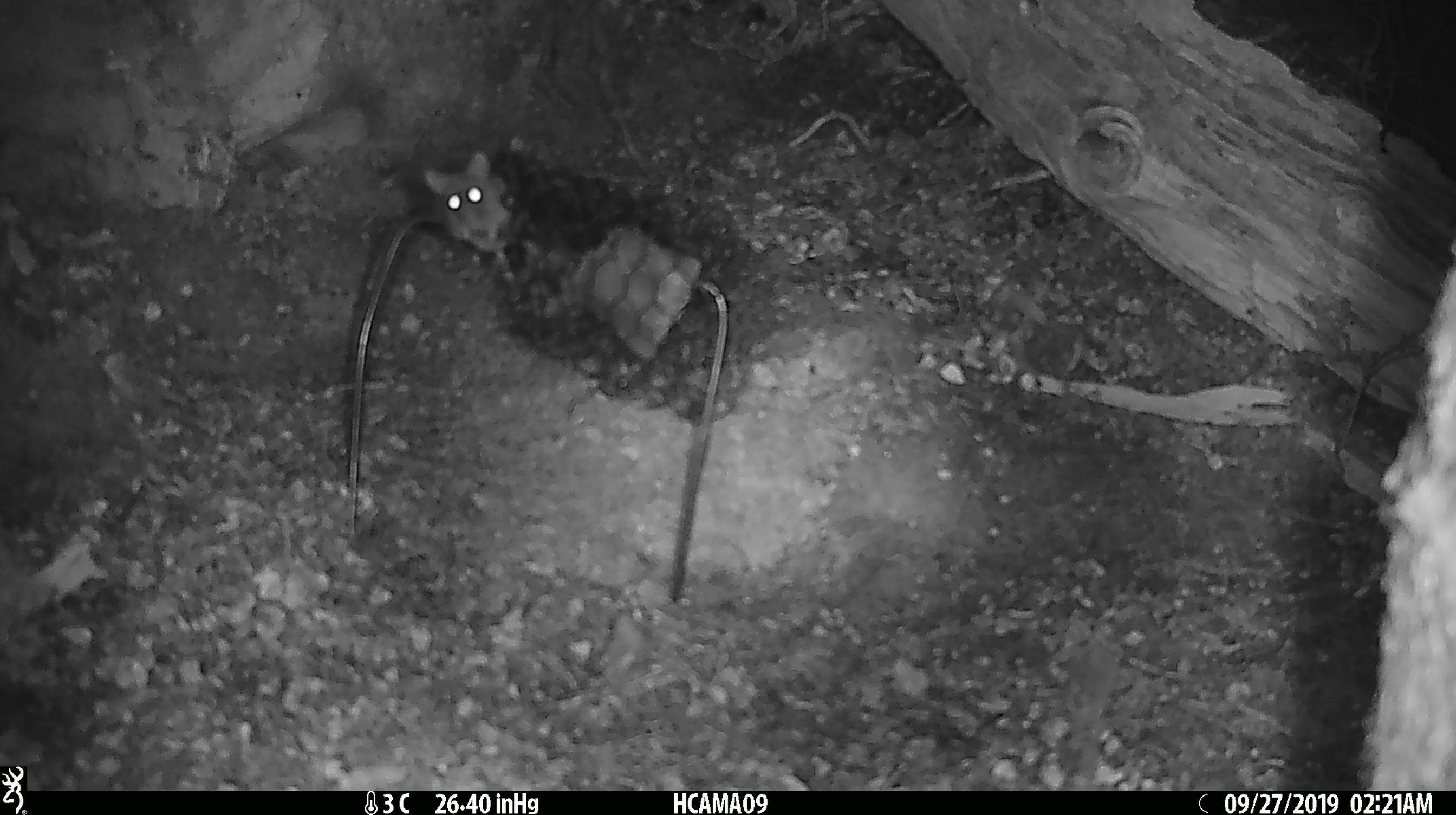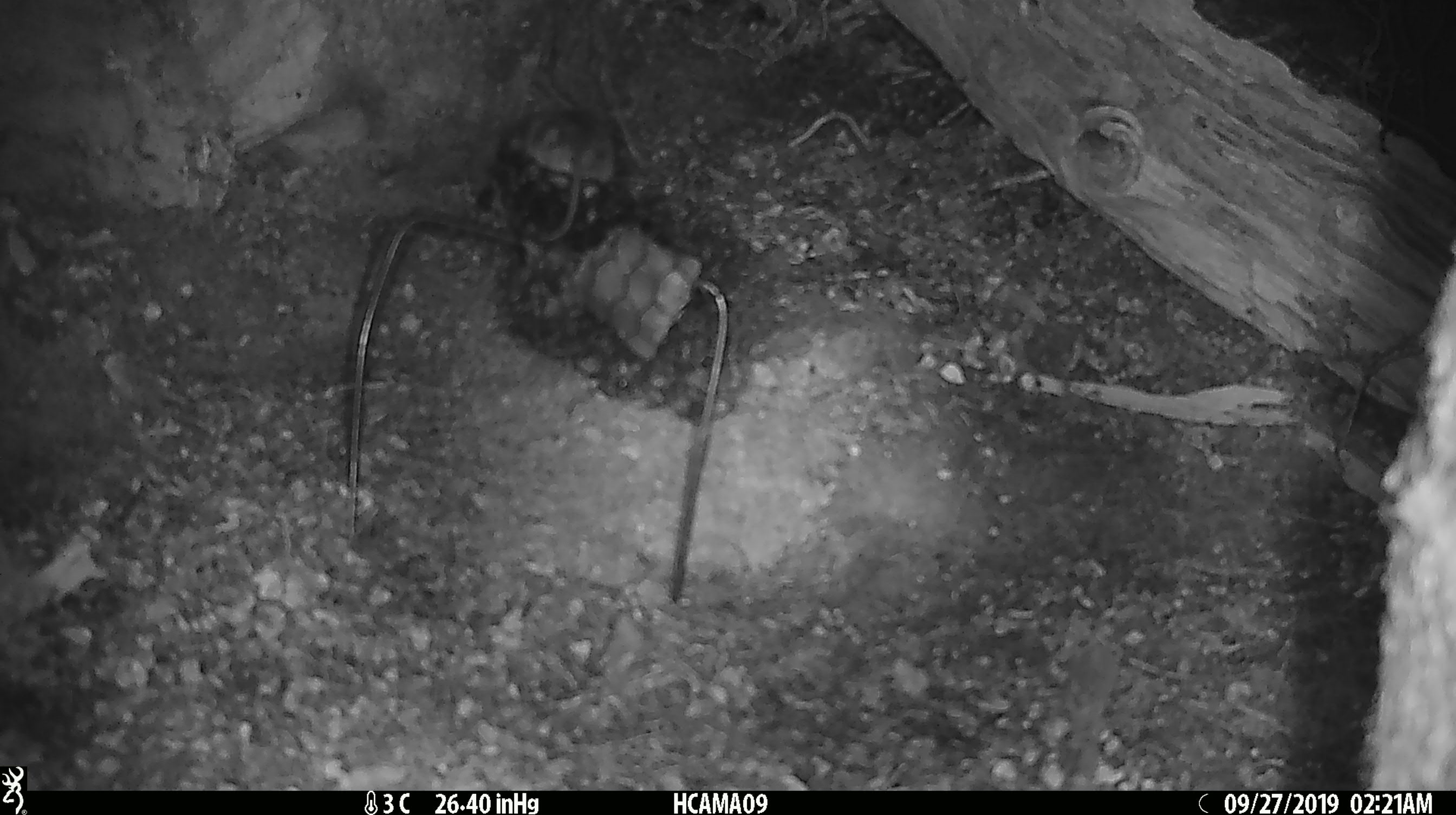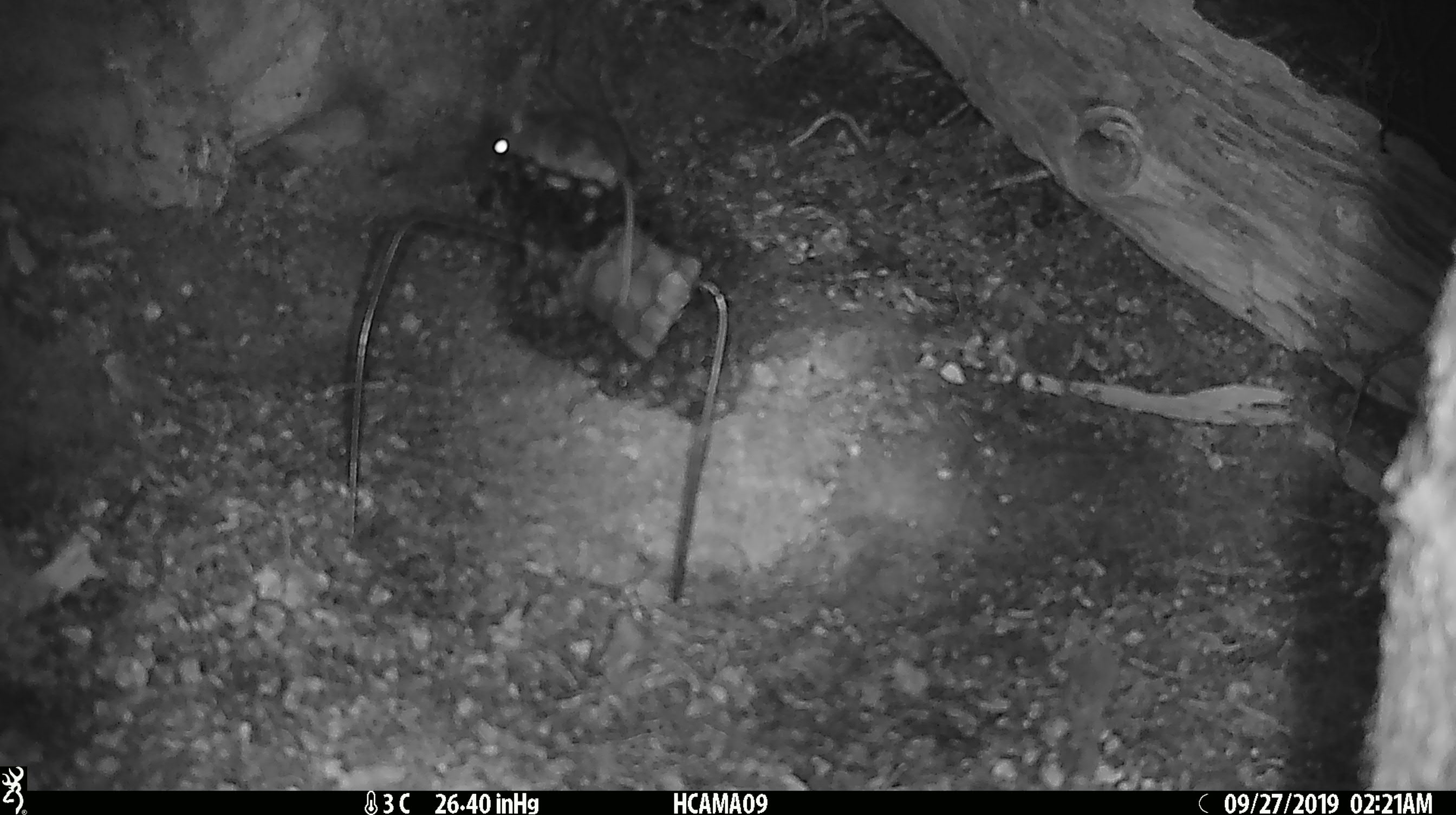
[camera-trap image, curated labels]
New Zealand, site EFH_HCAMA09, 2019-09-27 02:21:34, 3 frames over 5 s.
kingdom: Animalia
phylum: Chordata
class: Mammalia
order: Rodentia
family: Muridae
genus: Mus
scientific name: Mus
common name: mouse